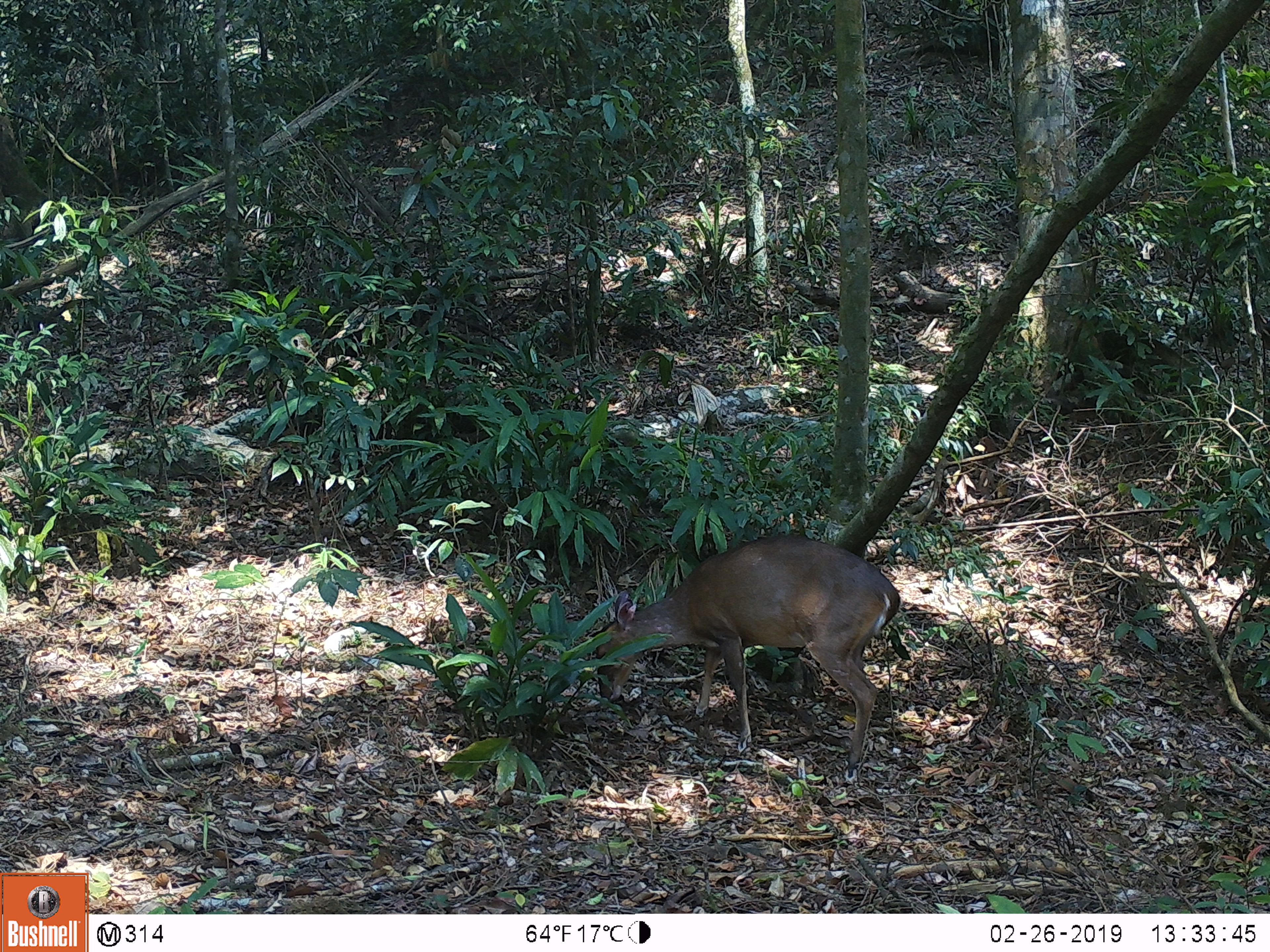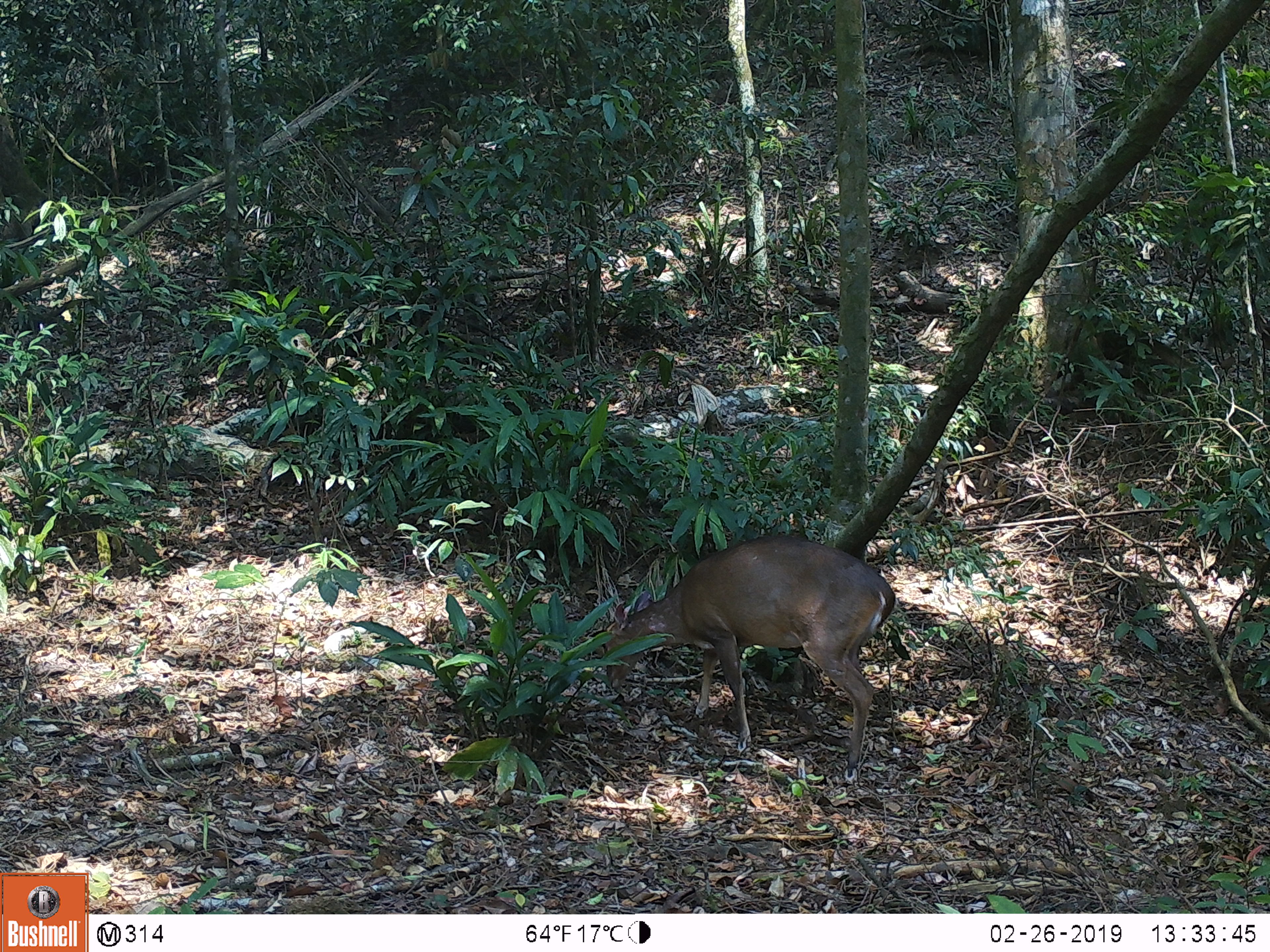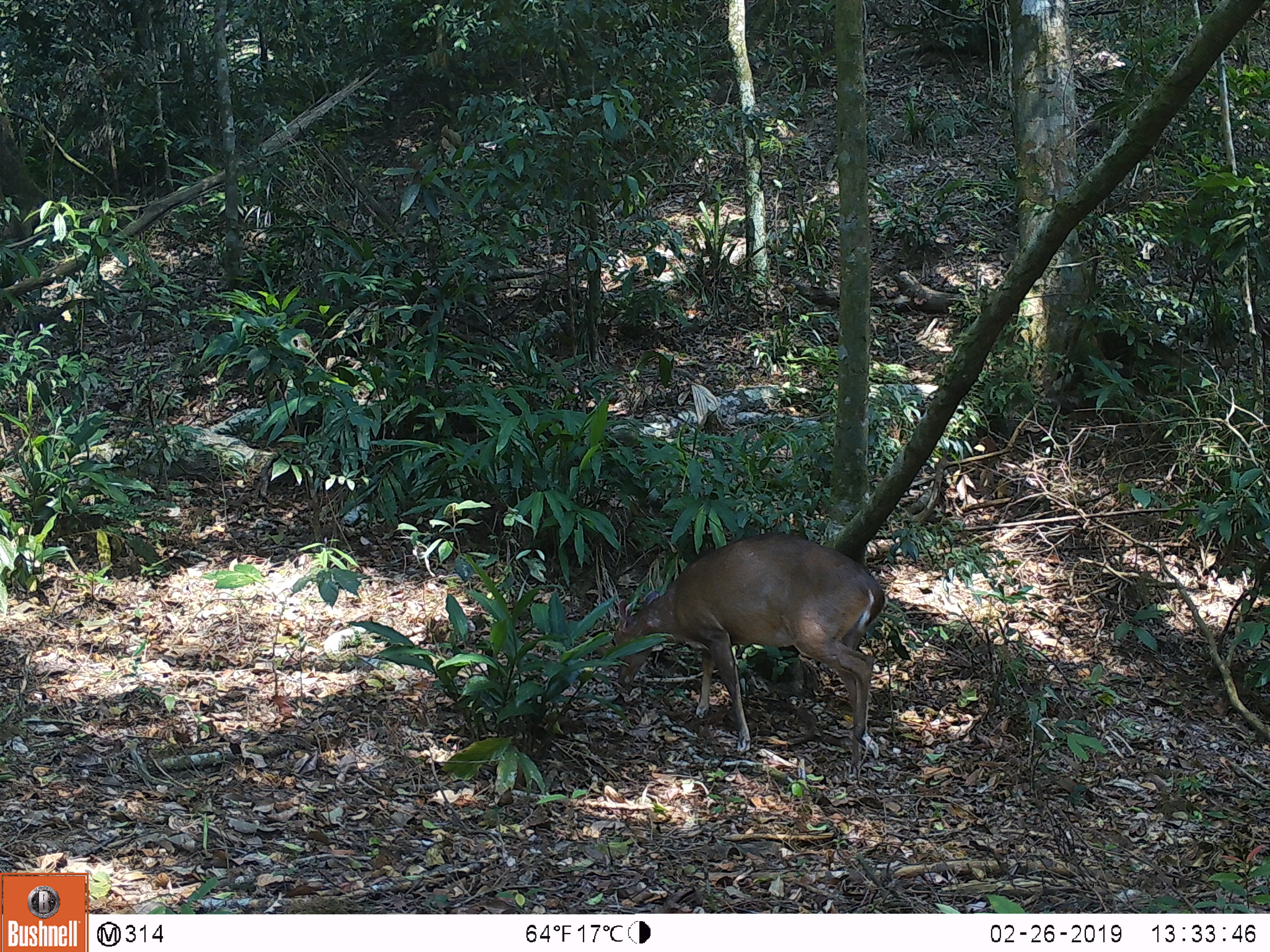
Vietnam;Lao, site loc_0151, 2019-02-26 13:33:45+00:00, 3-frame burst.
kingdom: Animalia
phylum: Chordata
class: Mammalia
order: Artiodactyla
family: Cervidae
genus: Muntiacus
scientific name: Muntiacus vuquangensis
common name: large-antlered muntjac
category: large antlered muntjac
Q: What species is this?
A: Large antlered muntjac (large-antlered muntjac) (Muntiacus vuquangensis).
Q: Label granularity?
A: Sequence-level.